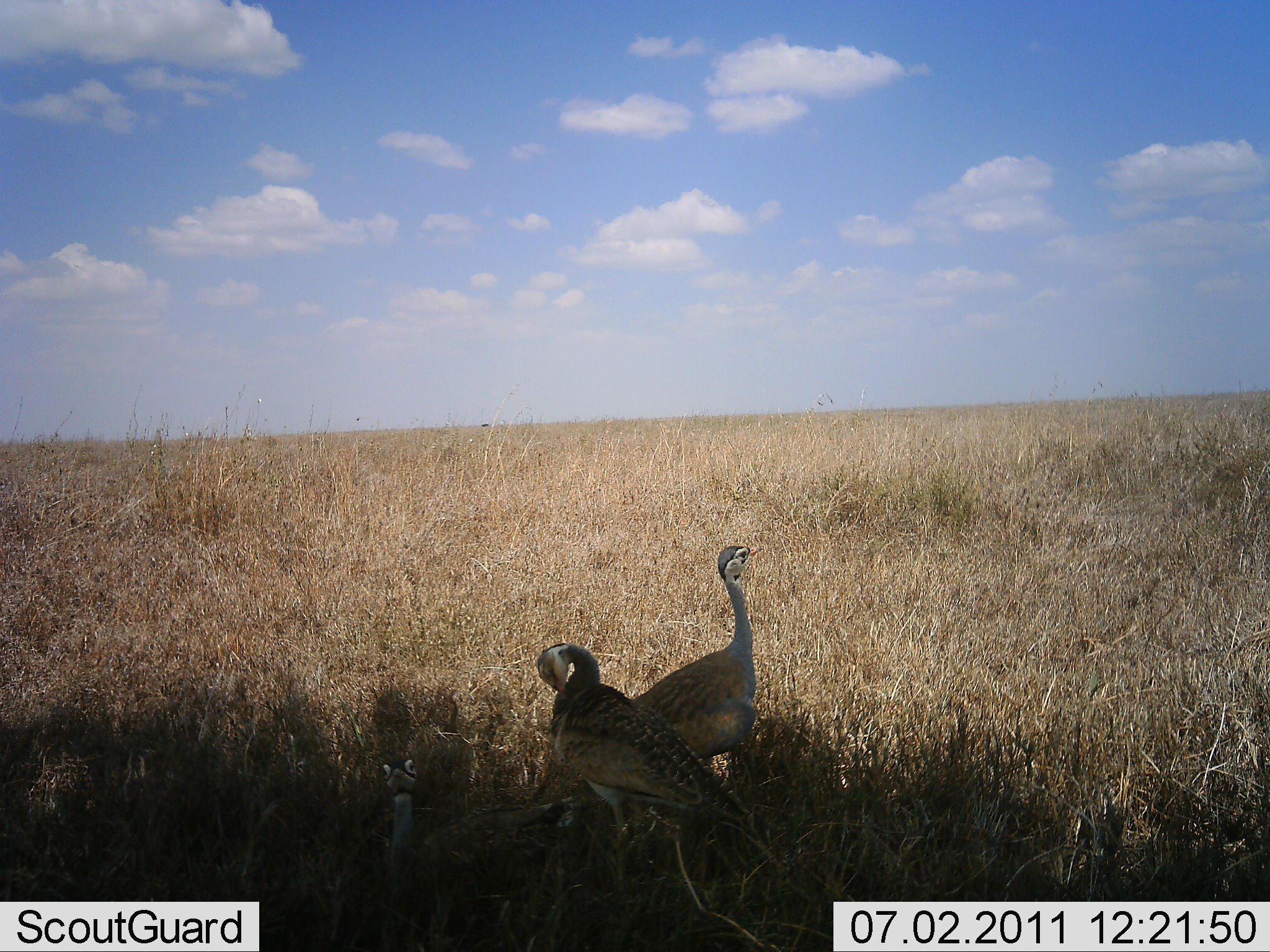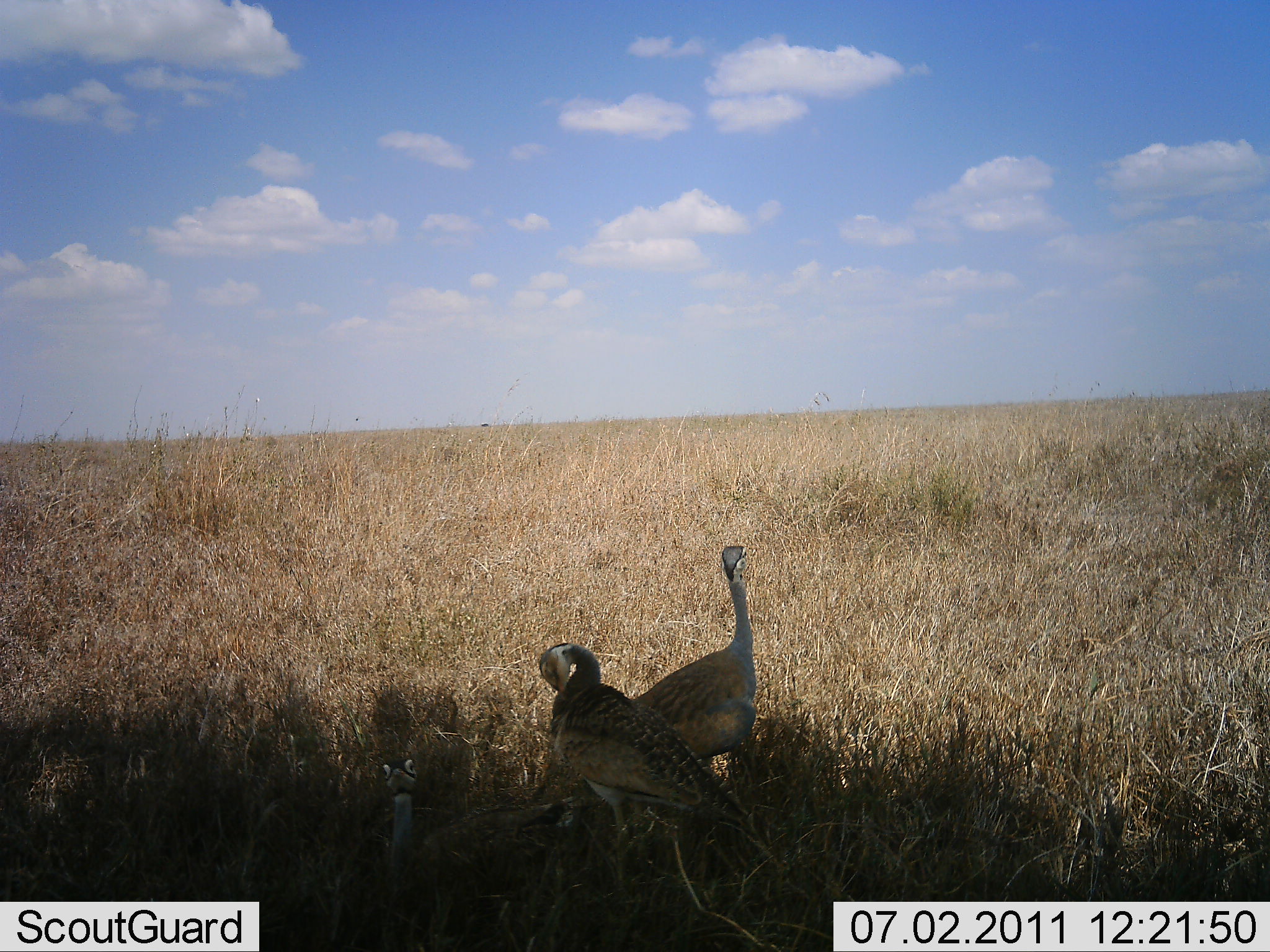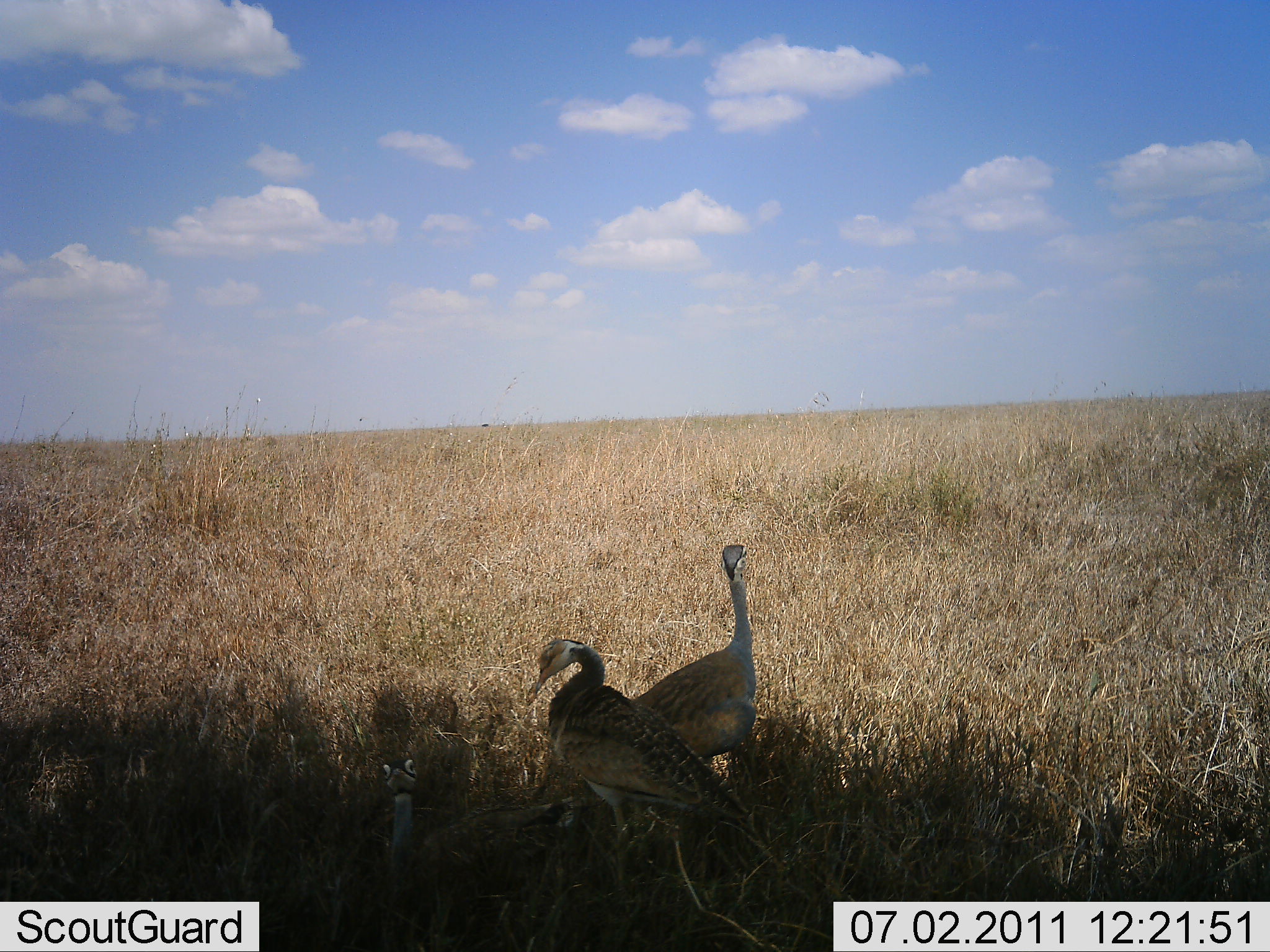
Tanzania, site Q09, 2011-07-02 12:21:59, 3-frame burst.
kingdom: Animalia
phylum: Chordata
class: Aves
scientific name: Aves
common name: bird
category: otherbird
Otherbird (bird) (Aves), count 2. Behavior (volunteer vote fractions): standing 67%, resting 33%, moving 17%, interacting 0%. Young present (vote fraction): 0%. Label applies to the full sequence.